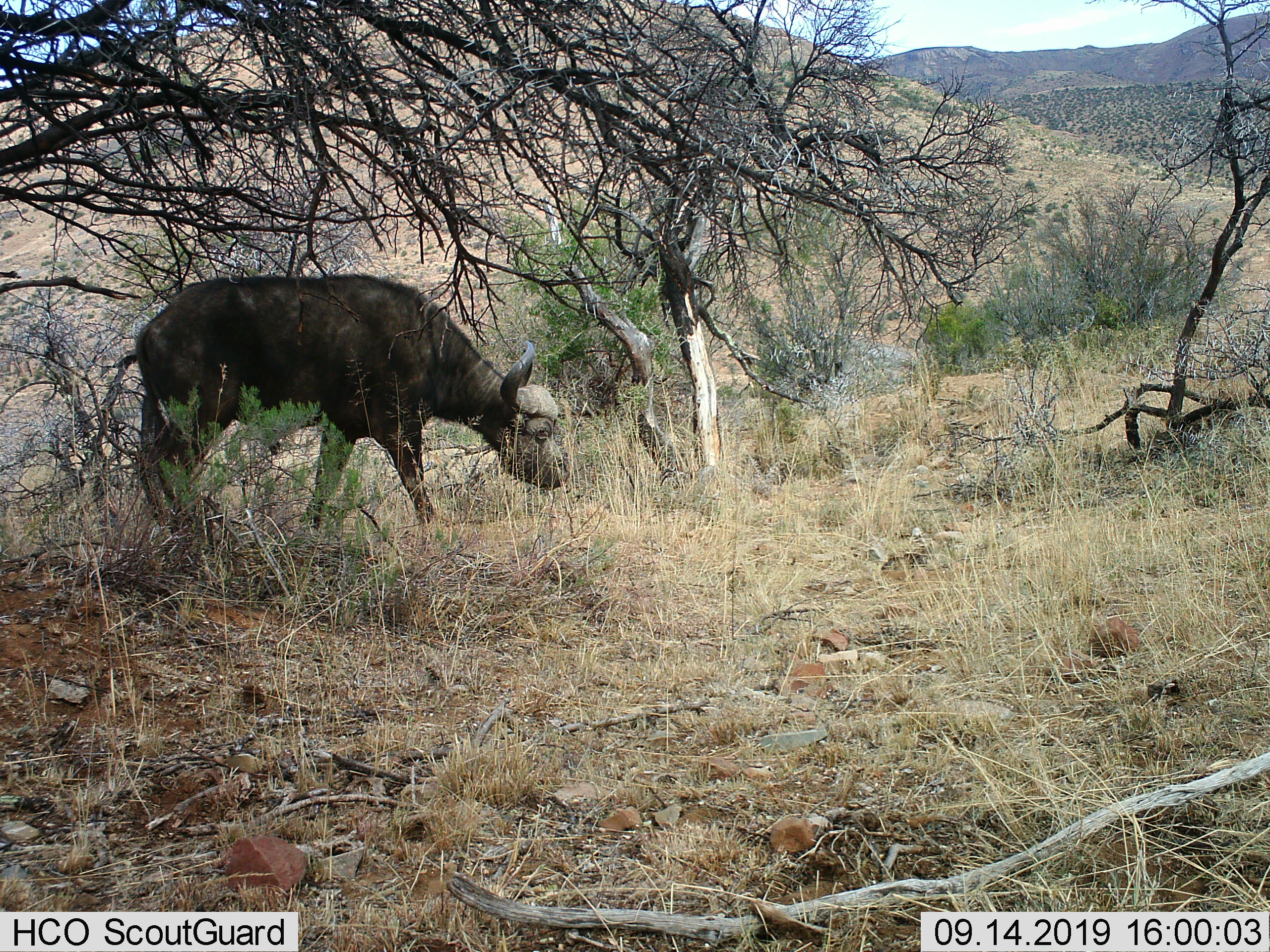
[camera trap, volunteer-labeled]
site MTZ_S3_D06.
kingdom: Animalia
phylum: Chordata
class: Mammalia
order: Artiodactyla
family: Bovidae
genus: Syncerus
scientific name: Syncerus caffer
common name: african buffalo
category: buffalo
Buffalo (african buffalo) (Syncerus caffer), count 1. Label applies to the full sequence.